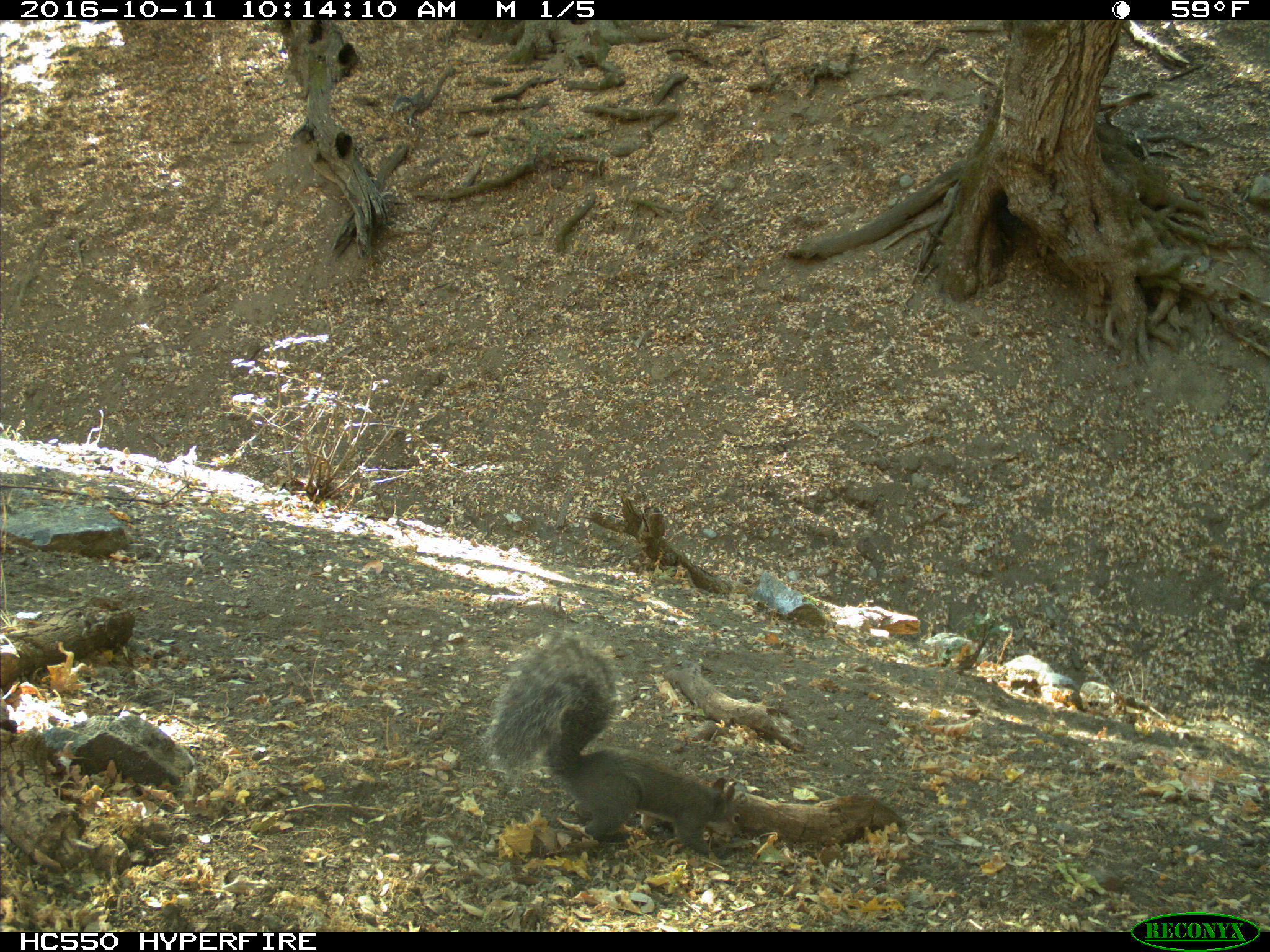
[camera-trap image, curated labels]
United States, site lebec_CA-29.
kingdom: Animalia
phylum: Chordata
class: Mammalia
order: Rodentia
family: Sciuridae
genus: Sciurus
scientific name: Sciurus carolinensis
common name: eastern gray squirrel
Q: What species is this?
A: Sciurus carolinensis (eastern gray squirrel).